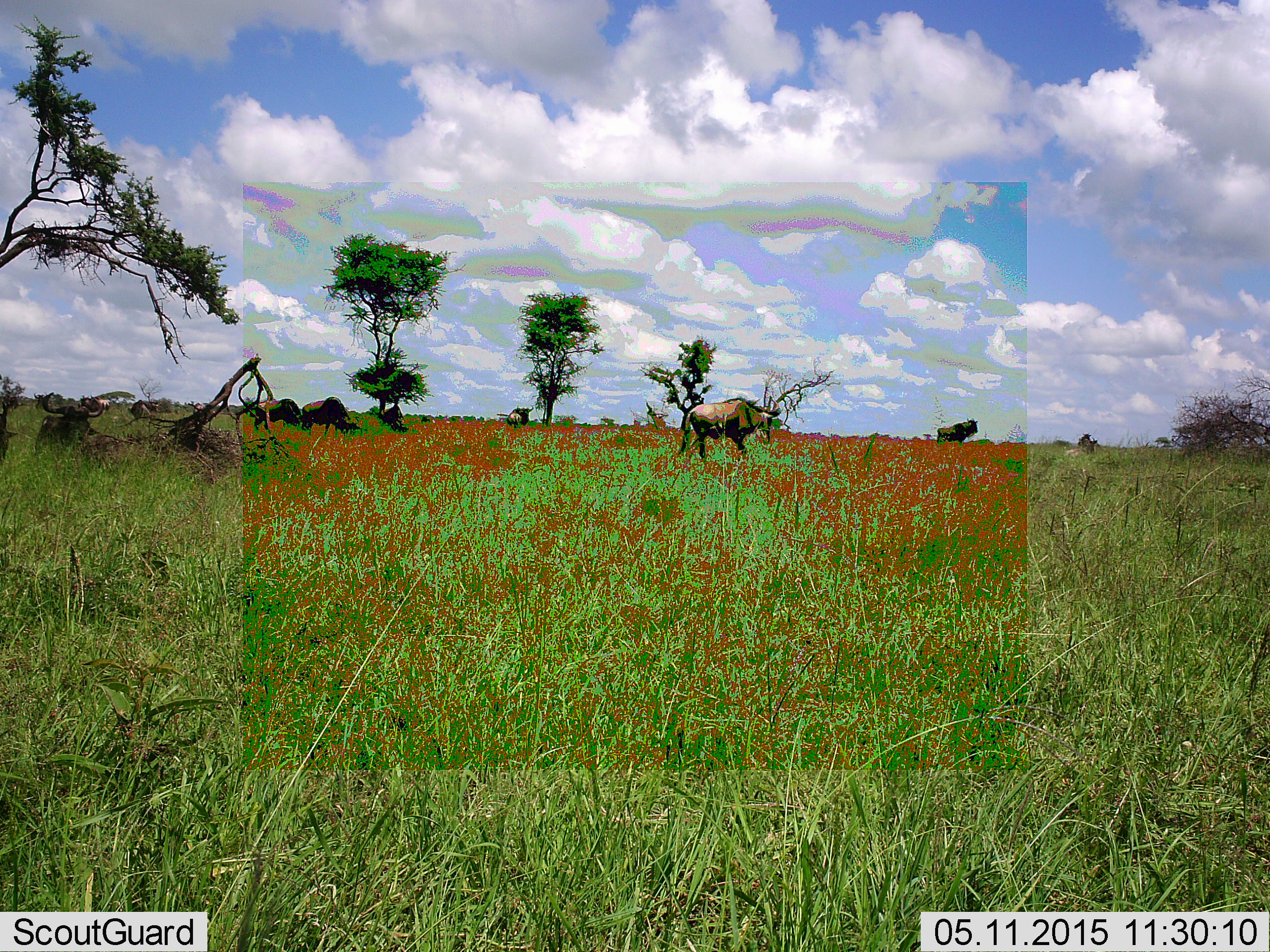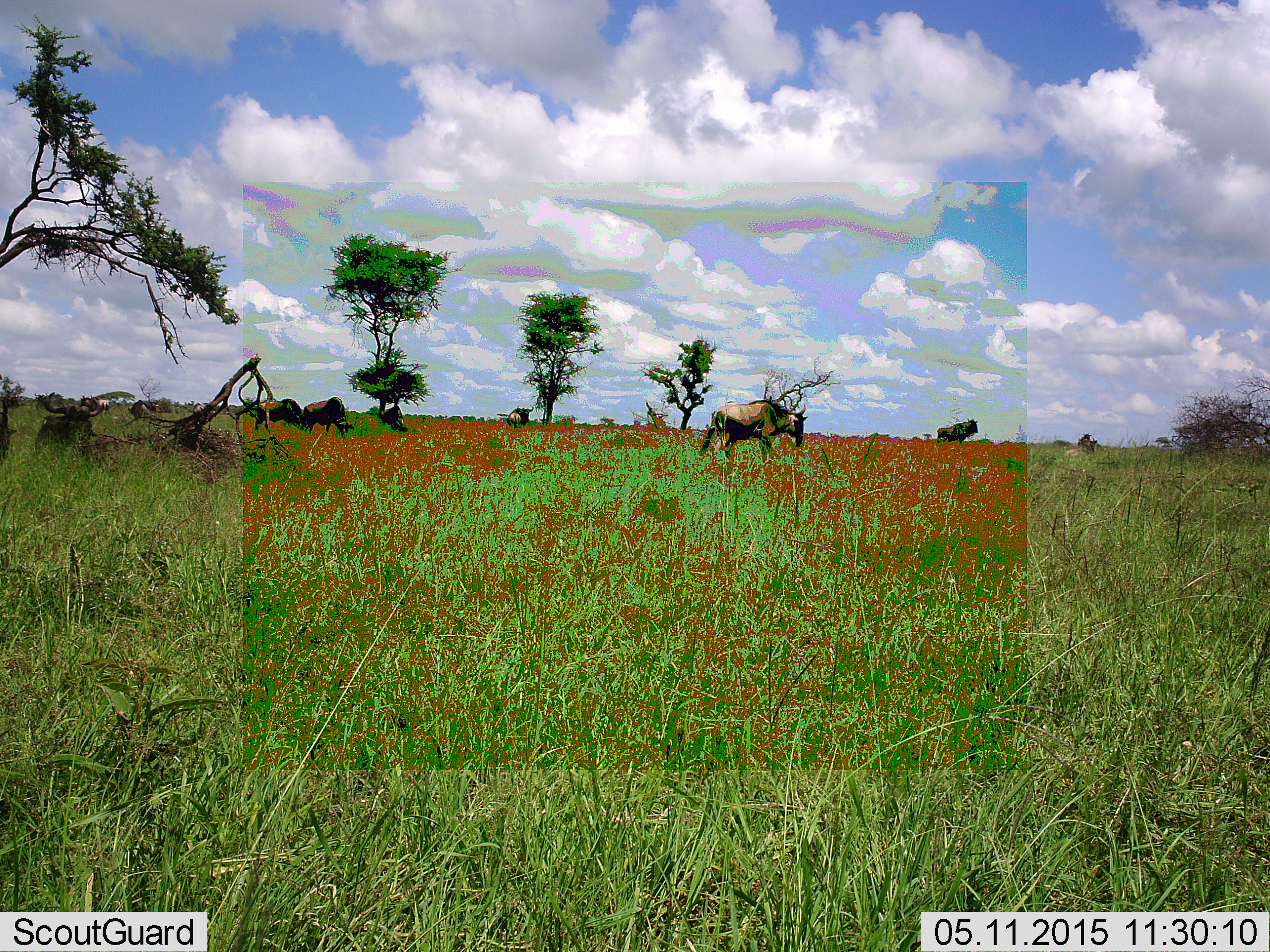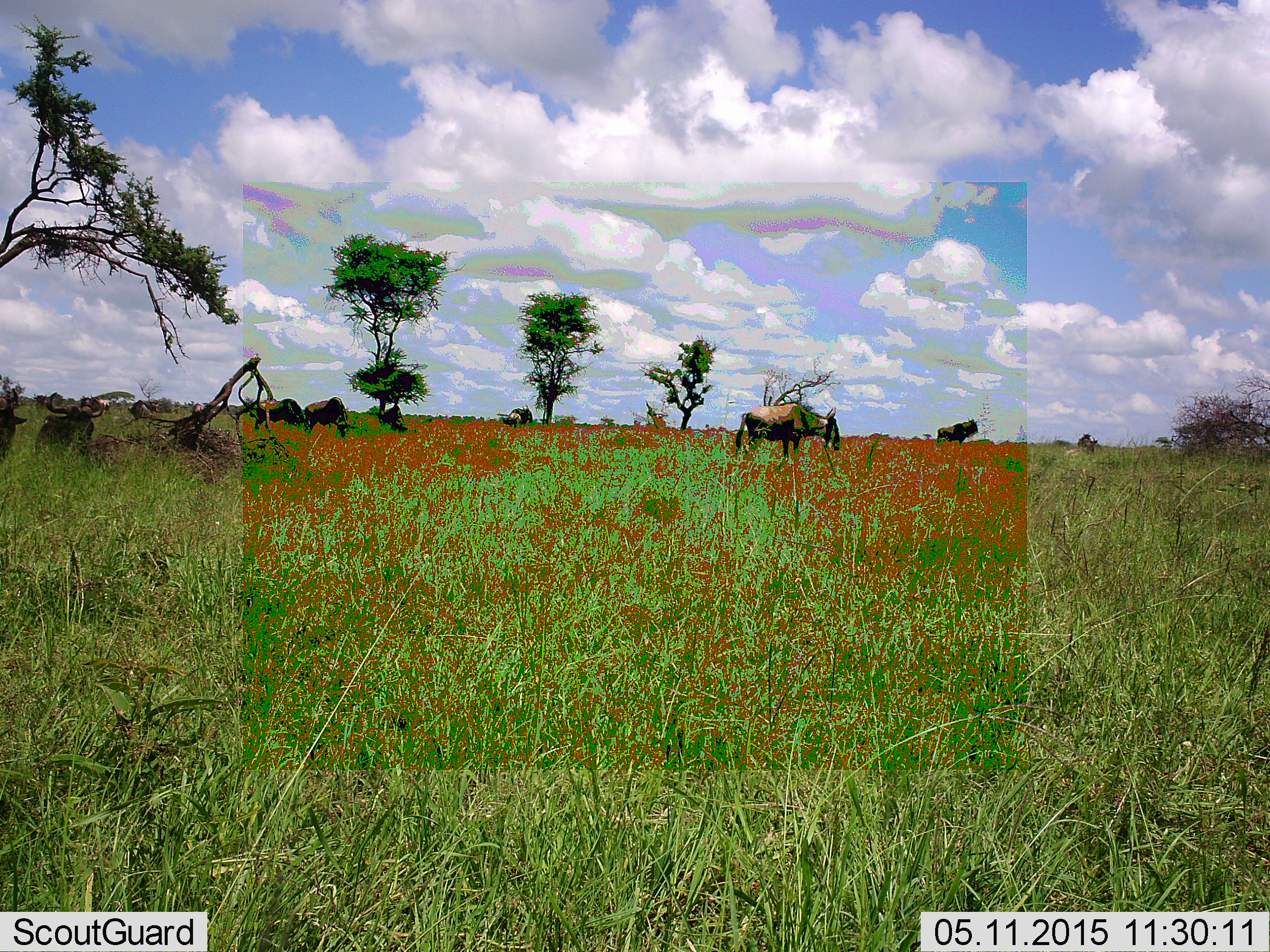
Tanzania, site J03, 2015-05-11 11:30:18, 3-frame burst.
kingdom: Animalia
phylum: Chordata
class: Mammalia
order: Artiodactyla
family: Bovidae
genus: Connochaetes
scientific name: Connochaetes taurinus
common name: blue wildebeest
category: wildebeest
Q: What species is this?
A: Wildebeest (blue wildebeest) (Connochaetes taurinus).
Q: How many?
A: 5.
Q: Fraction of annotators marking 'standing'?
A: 70%.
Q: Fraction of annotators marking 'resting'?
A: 20%.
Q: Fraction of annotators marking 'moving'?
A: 70%.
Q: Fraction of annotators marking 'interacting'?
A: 0%.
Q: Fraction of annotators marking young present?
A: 0%.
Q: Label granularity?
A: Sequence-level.